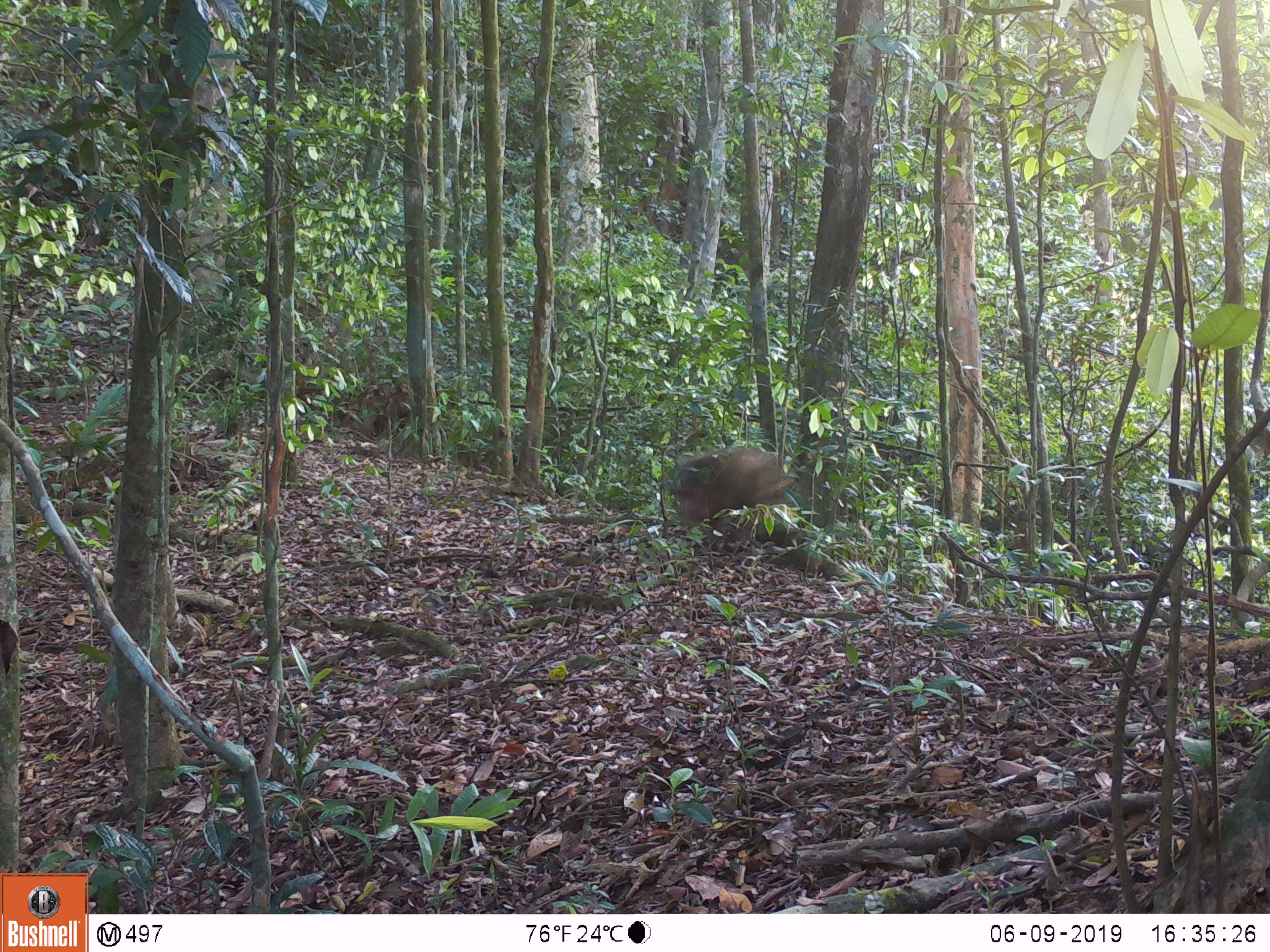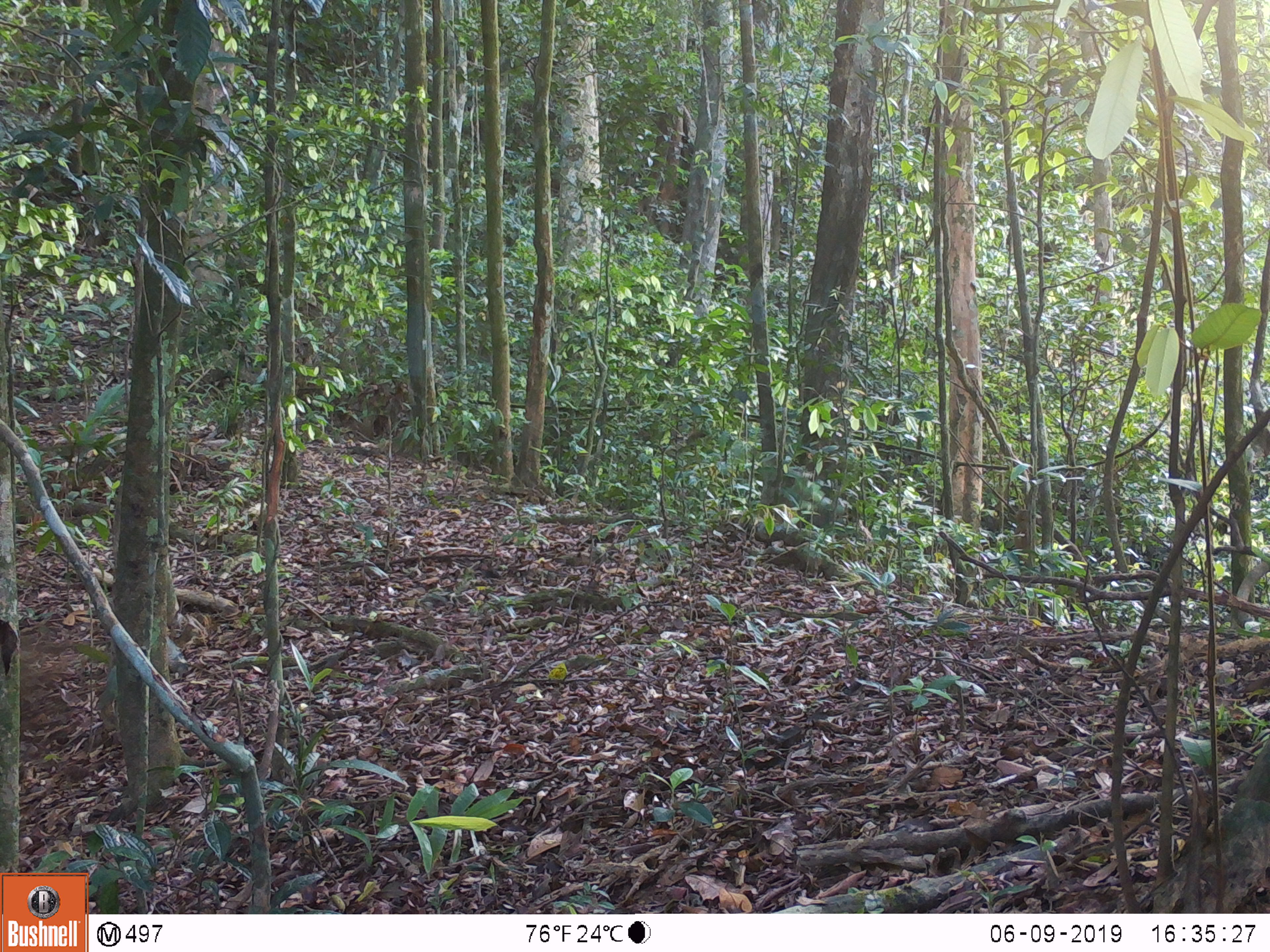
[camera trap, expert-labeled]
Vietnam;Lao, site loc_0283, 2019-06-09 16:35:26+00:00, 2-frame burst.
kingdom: Animalia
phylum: Chordata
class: Mammalia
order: Primates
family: Cercopithecidae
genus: Macaca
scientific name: Macaca arctoides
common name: stump-tailed macaque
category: stump tailed macaque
Stump tailed macaque (stump-tailed macaque) (Macaca arctoides). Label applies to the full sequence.